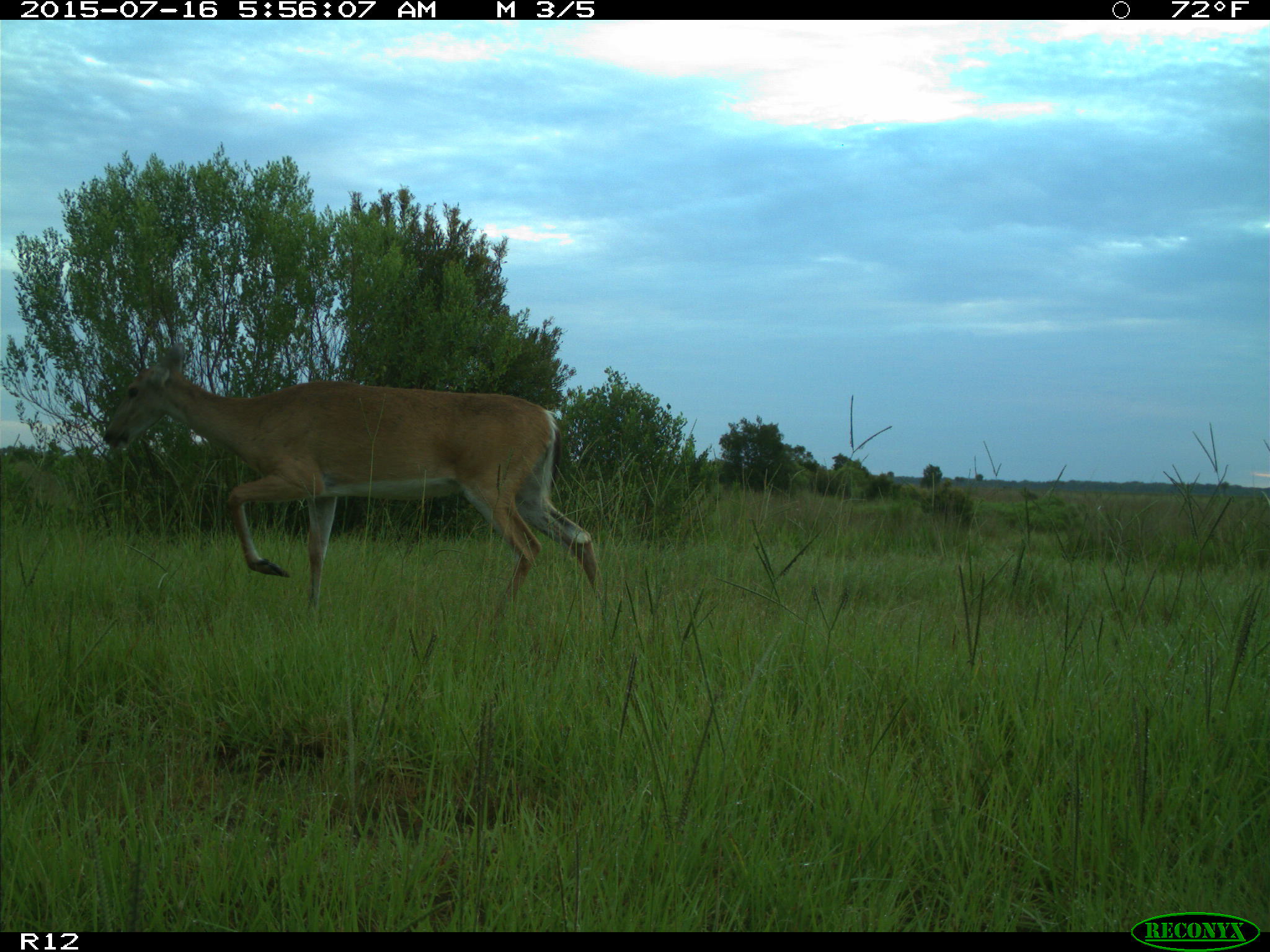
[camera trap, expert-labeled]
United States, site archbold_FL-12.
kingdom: Animalia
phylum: Chordata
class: Mammalia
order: Artiodactyla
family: Cervidae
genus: Odocoileus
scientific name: Odocoileus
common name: deer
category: unidentified deer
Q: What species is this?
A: Unidentified deer (deer) (Odocoileus).